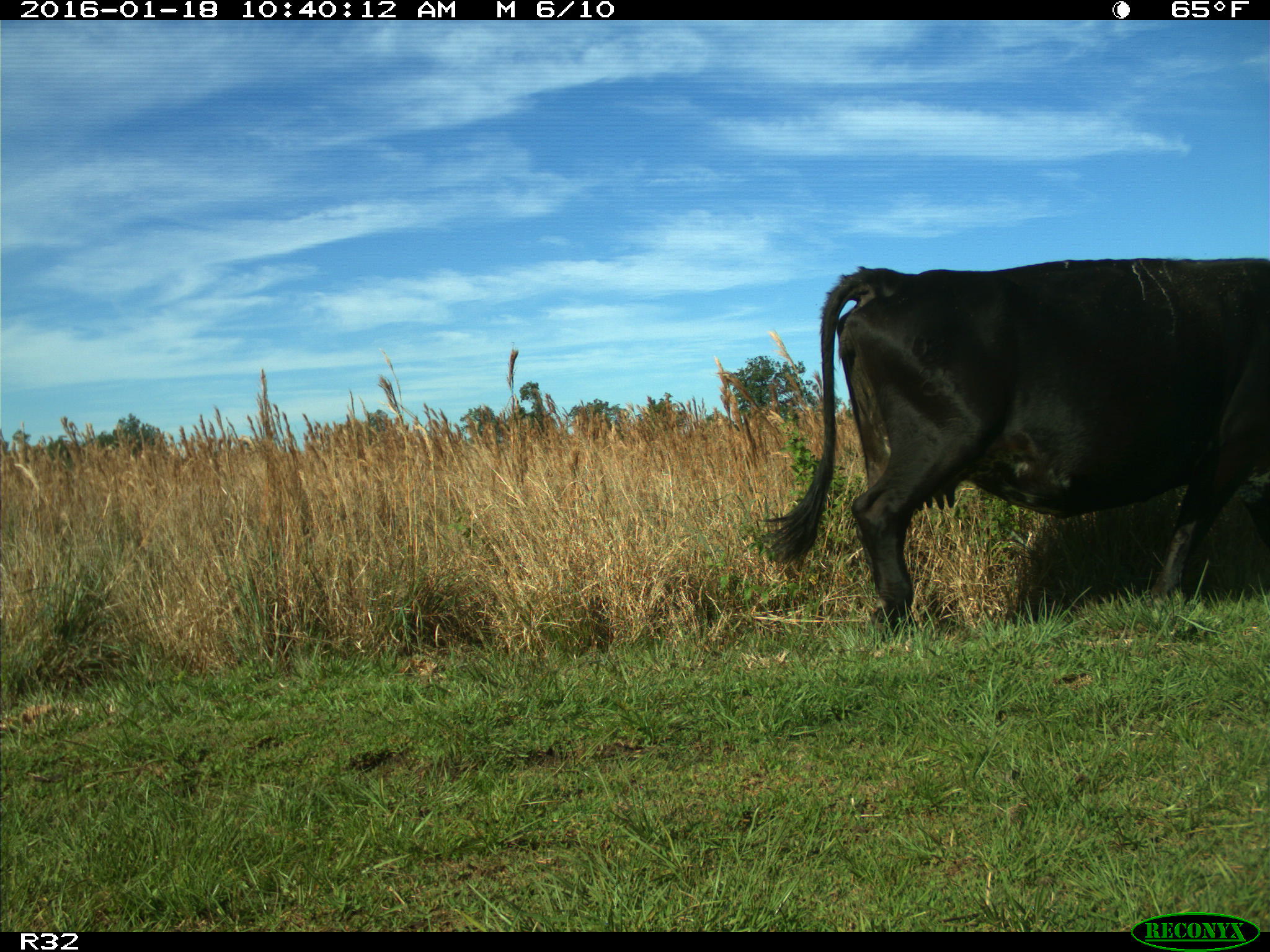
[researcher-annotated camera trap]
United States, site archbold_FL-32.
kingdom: Animalia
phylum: Chordata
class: Mammalia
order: Artiodactyla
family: Bovidae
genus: Bos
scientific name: Bos taurus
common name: domestic cow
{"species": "Bos taurus (domestic cow)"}